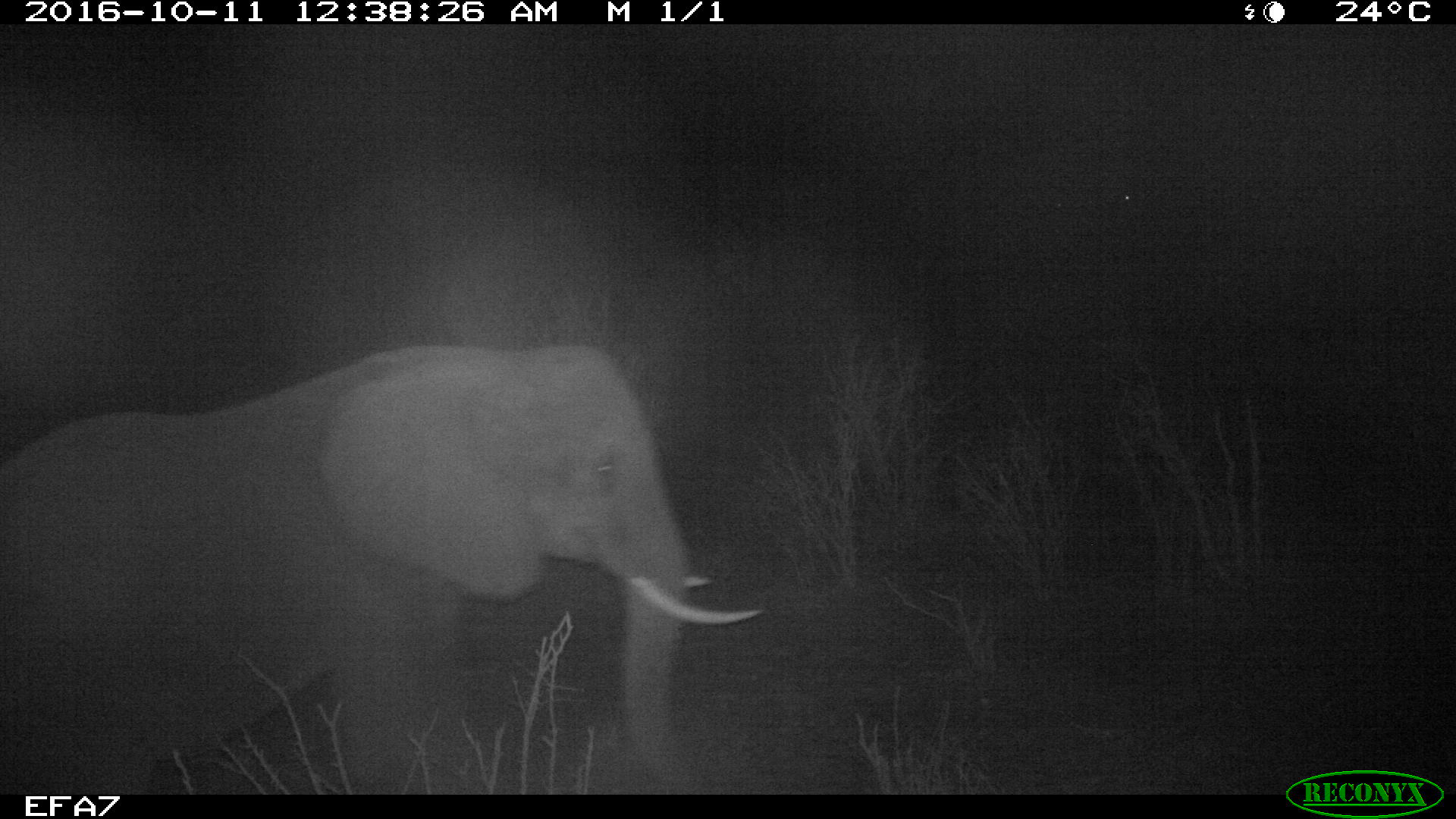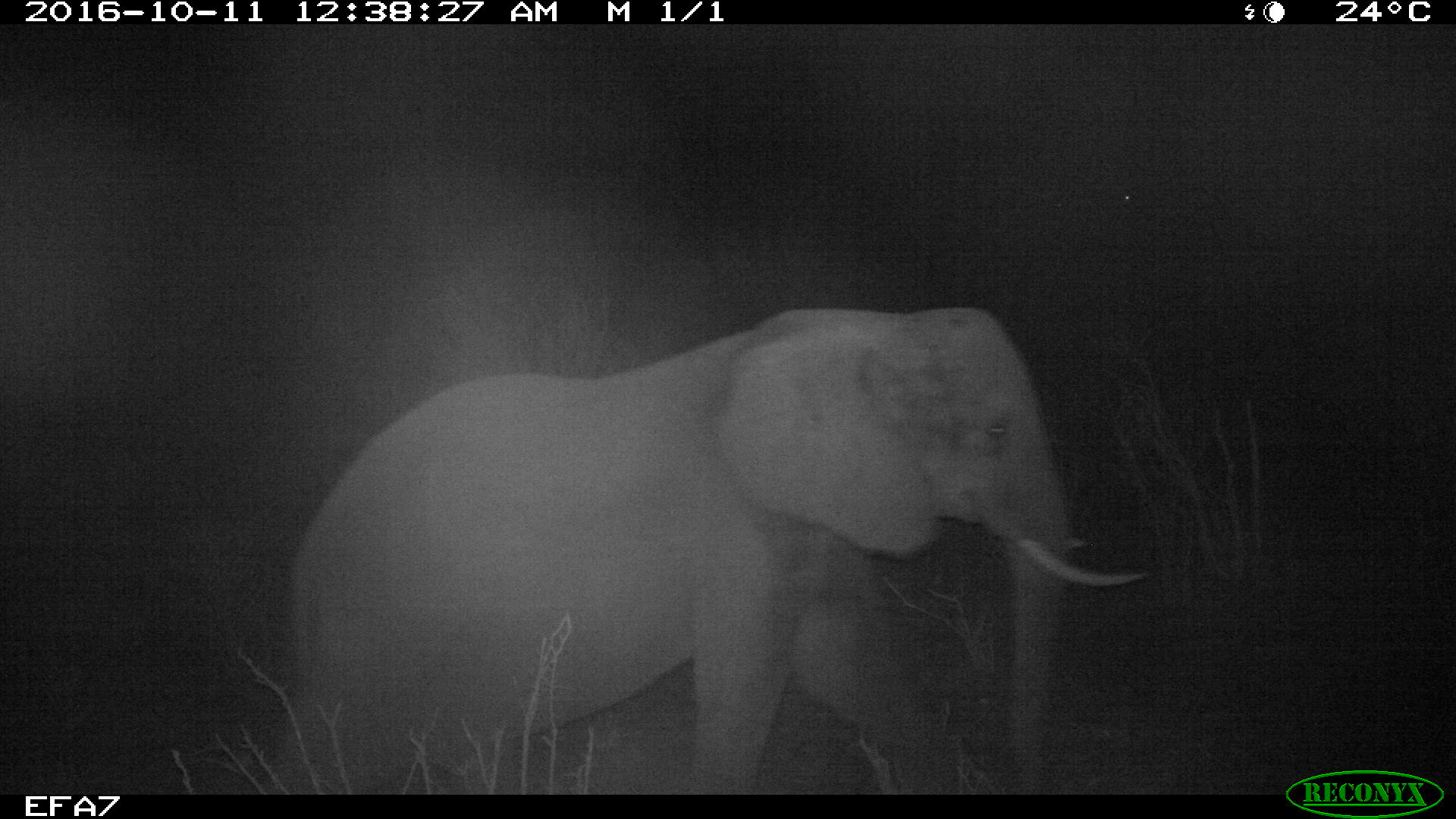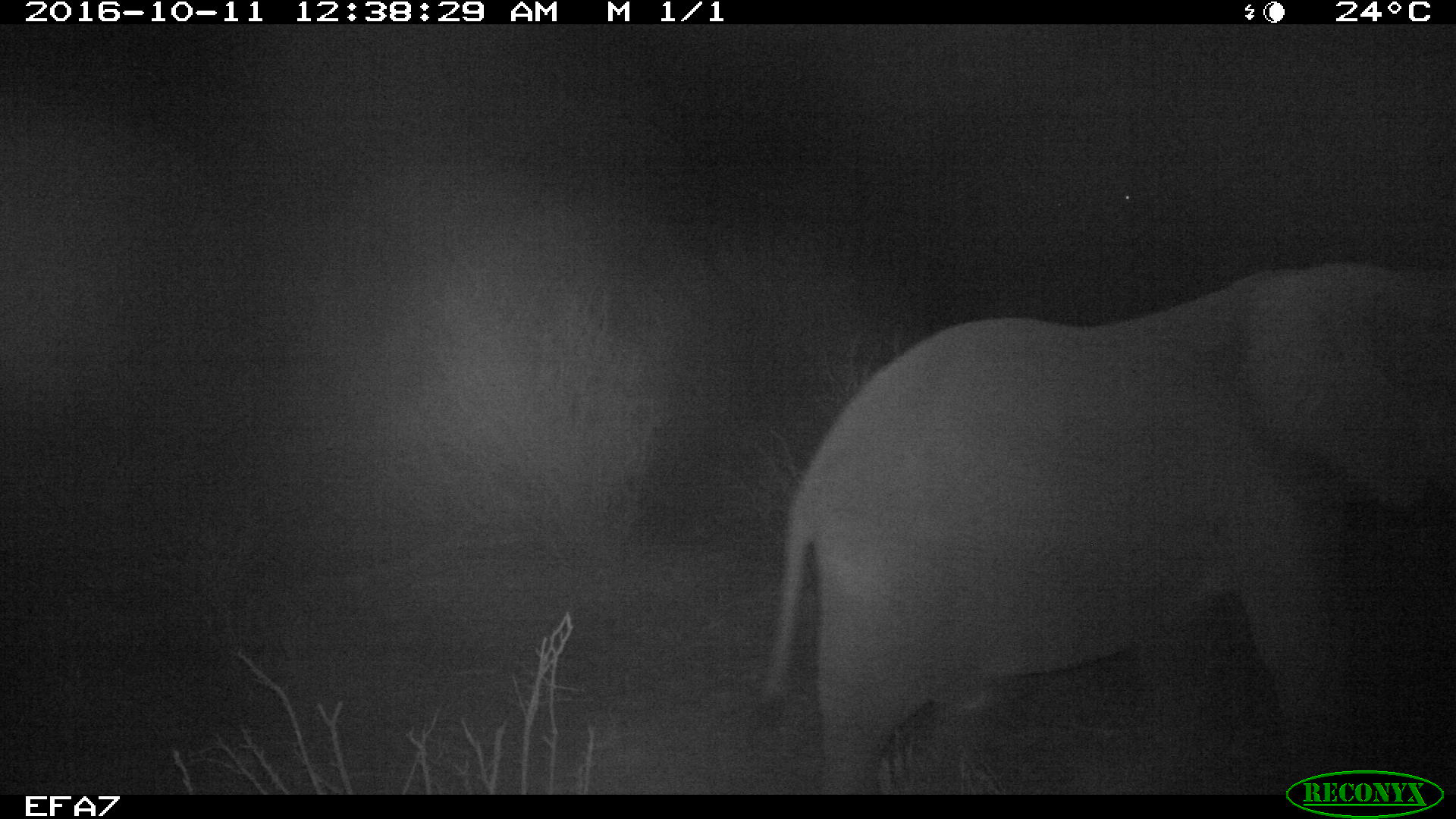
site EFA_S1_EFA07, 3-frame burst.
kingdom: Animalia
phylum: Chordata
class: Mammalia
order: Proboscidea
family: Elephantidae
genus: Loxodonta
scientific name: Loxodonta africana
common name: african bush elephant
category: elephant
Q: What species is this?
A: Elephant (african bush elephant) (Loxodonta africana).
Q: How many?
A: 1.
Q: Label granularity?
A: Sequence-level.